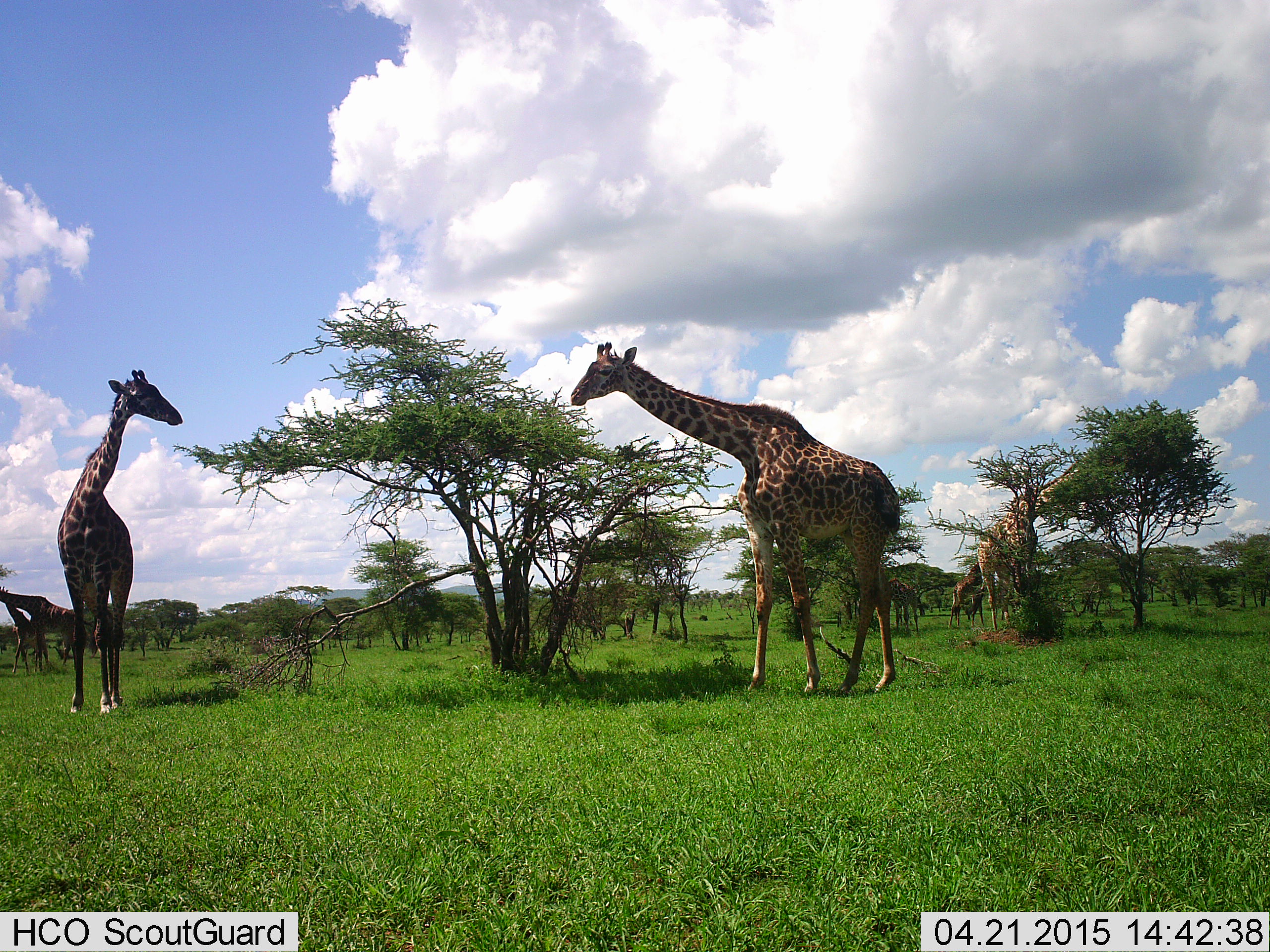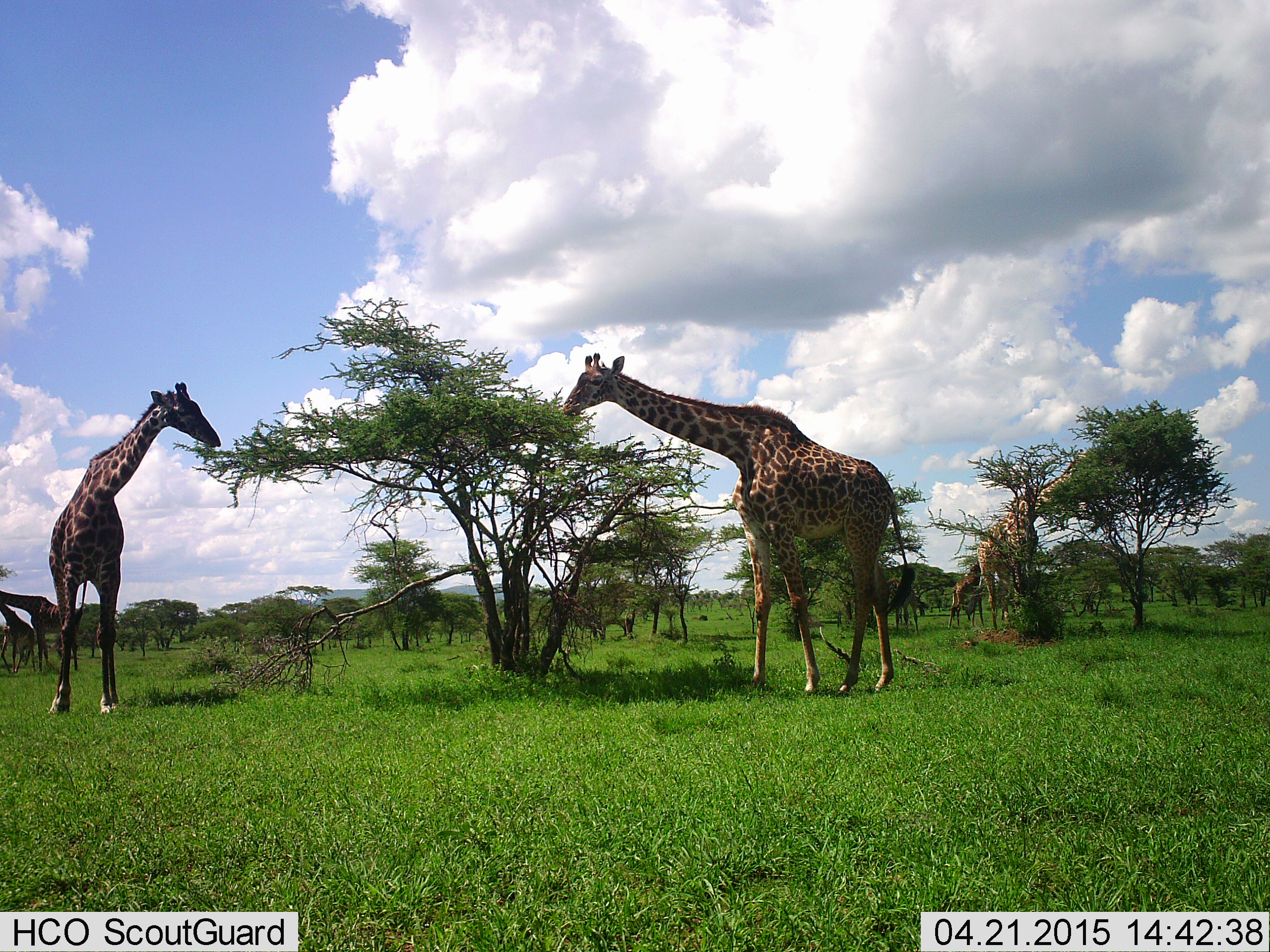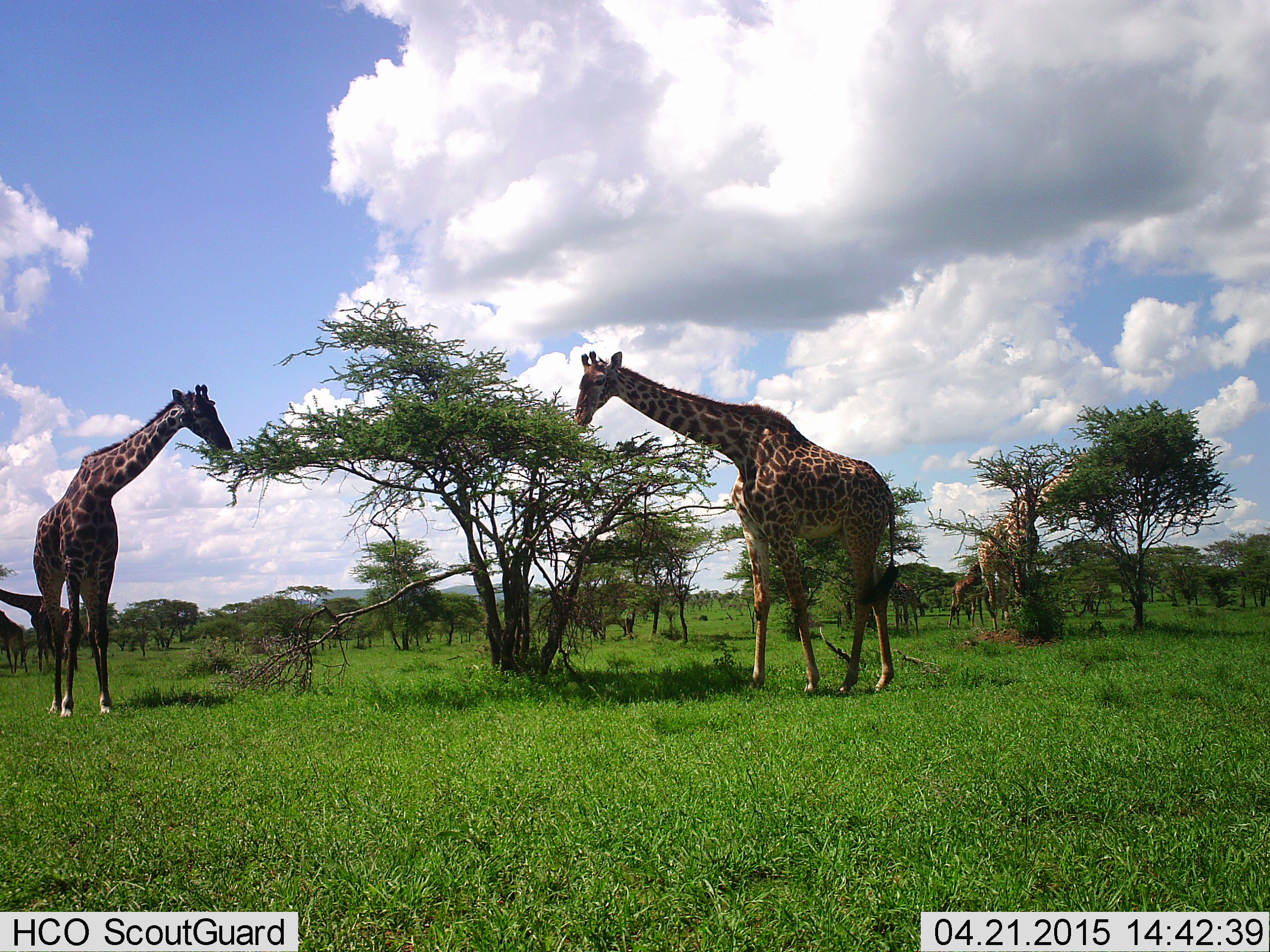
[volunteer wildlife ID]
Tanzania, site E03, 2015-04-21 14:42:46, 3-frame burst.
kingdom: Animalia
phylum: Chordata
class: Mammalia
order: Artiodactyla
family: Giraffidae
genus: Giraffa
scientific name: Giraffa camelopardalis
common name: giraffe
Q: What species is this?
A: Giraffe (Giraffa camelopardalis).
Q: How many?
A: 6.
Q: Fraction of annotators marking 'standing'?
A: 50%.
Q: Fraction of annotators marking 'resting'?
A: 0%.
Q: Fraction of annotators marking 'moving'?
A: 10%.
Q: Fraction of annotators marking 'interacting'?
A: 10%.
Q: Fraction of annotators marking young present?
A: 20%.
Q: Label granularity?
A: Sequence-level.